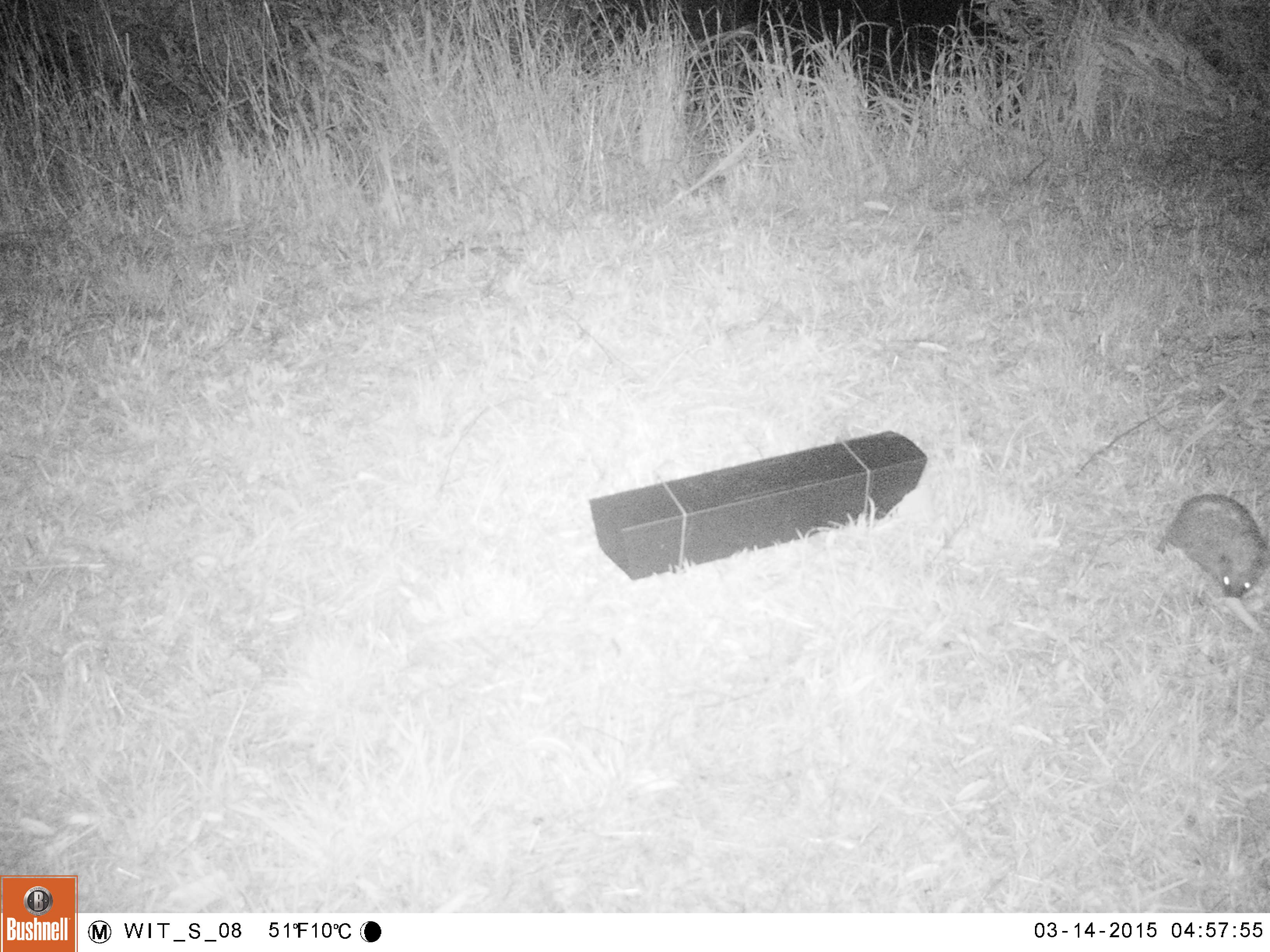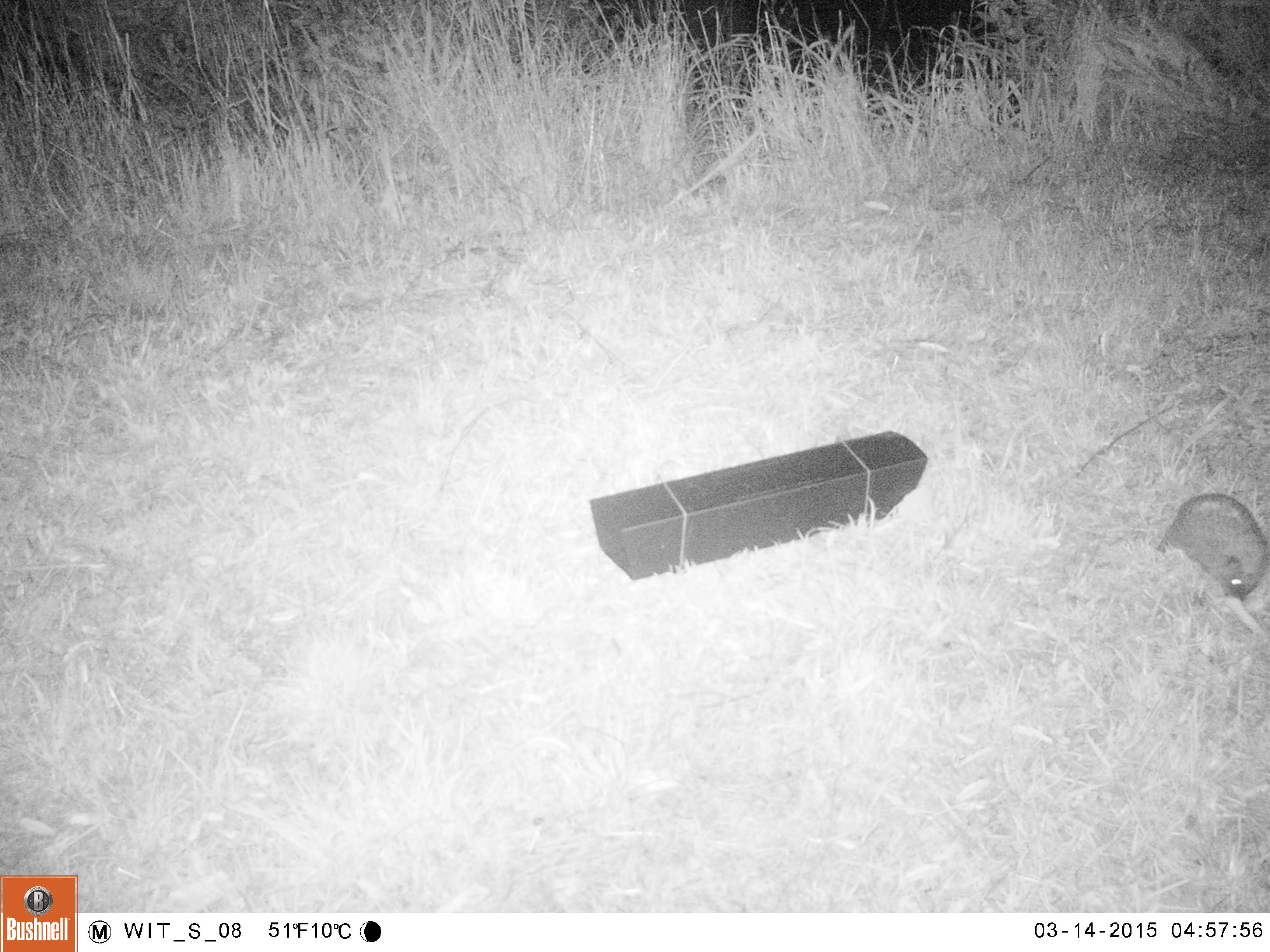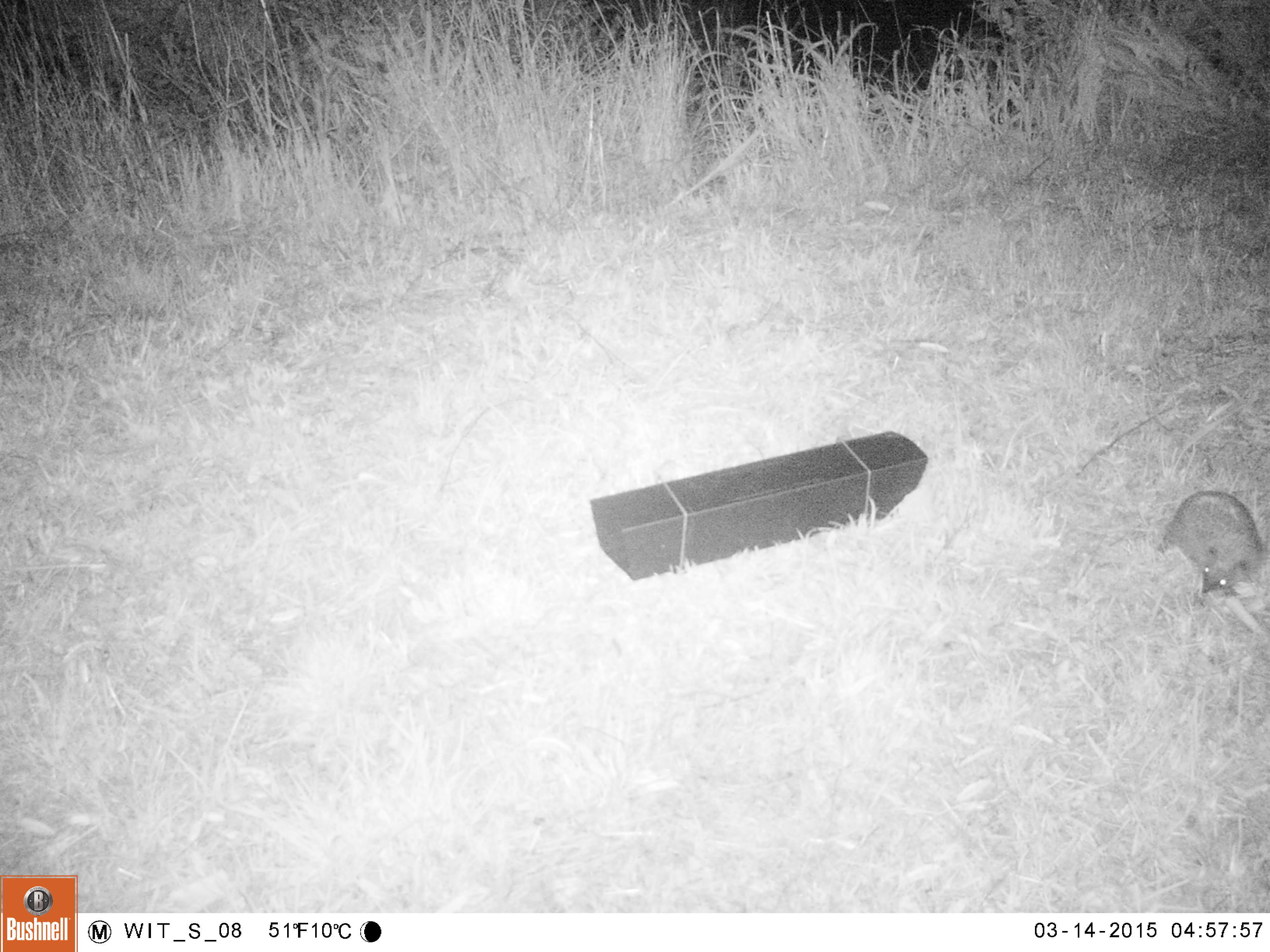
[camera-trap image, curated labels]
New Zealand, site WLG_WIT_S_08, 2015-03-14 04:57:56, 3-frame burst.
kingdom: Animalia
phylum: Chordata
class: Mammalia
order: Eulipotyphla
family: Erinaceidae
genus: Erinaceus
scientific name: Erinaceus europaeus europaeus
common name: european hedgehog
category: hedgehog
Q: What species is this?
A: Hedgehog (european hedgehog) (Erinaceus europaeus europaeus).